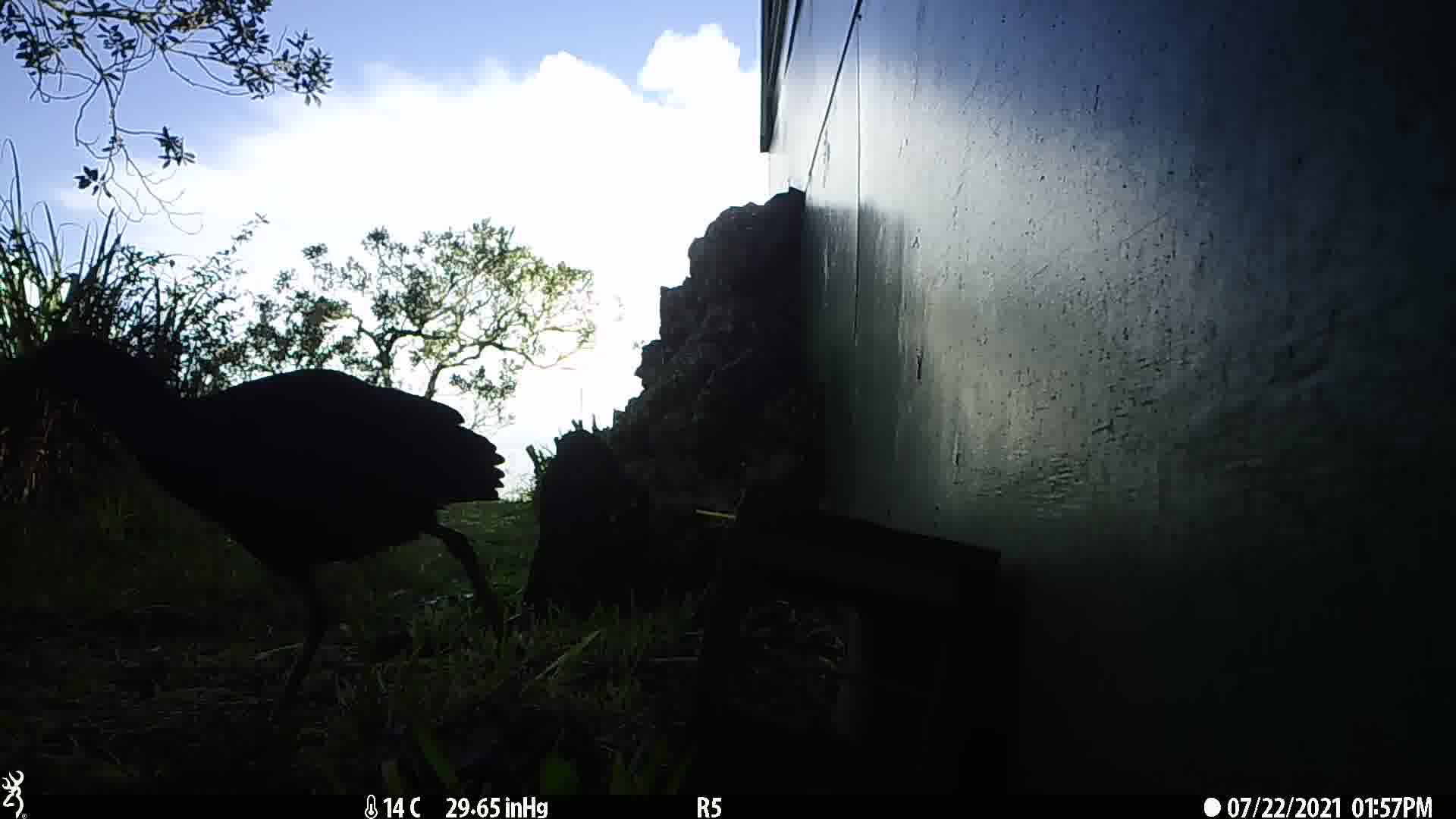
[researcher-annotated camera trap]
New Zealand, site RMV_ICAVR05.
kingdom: Animalia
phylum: Chordata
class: Aves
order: Gruiformes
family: Rallidae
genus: Porphyrio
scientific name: Porphyrio melanotus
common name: australasian swamphen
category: pukeko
Pukeko (australasian swamphen) (Porphyrio melanotus).